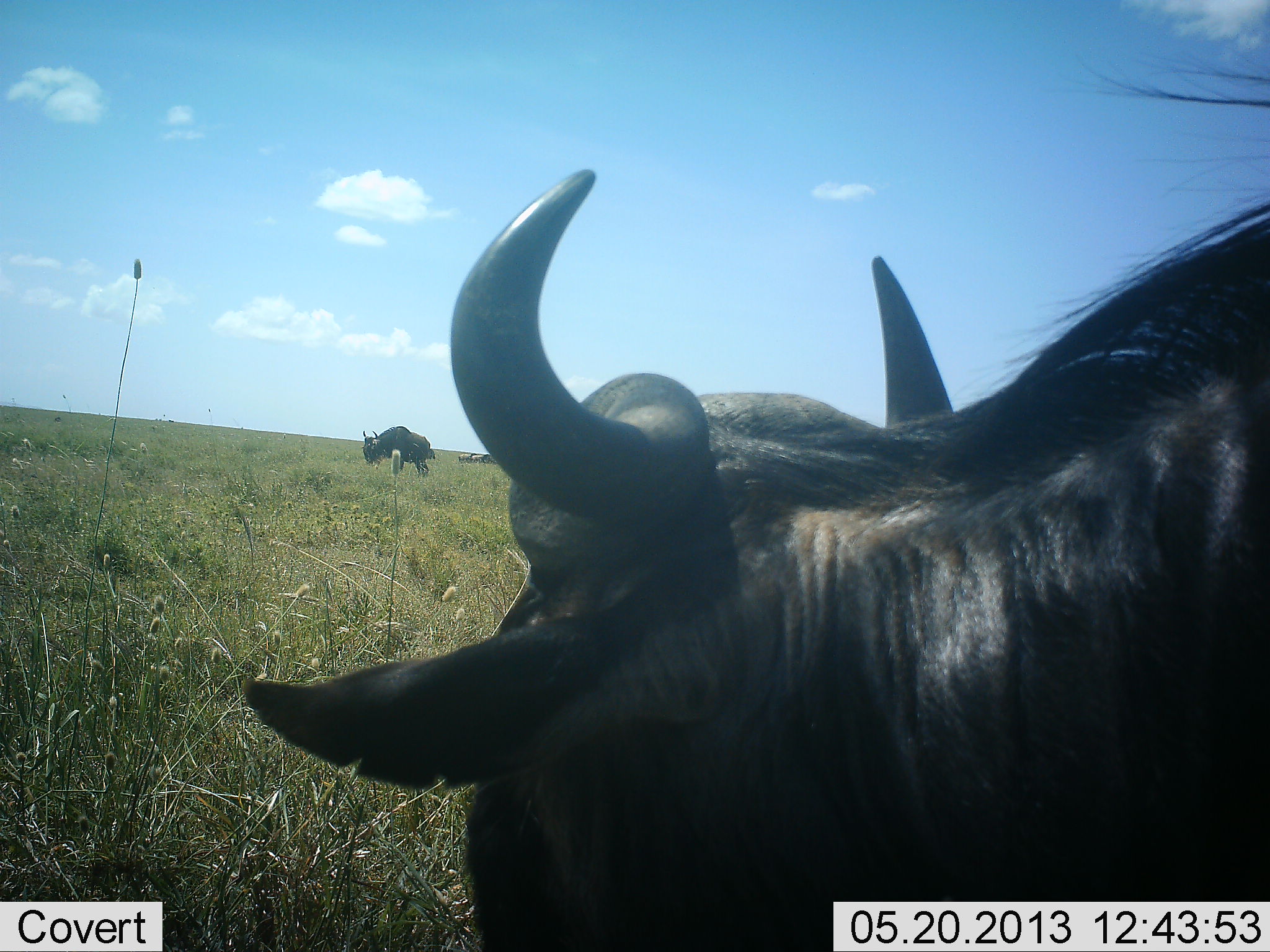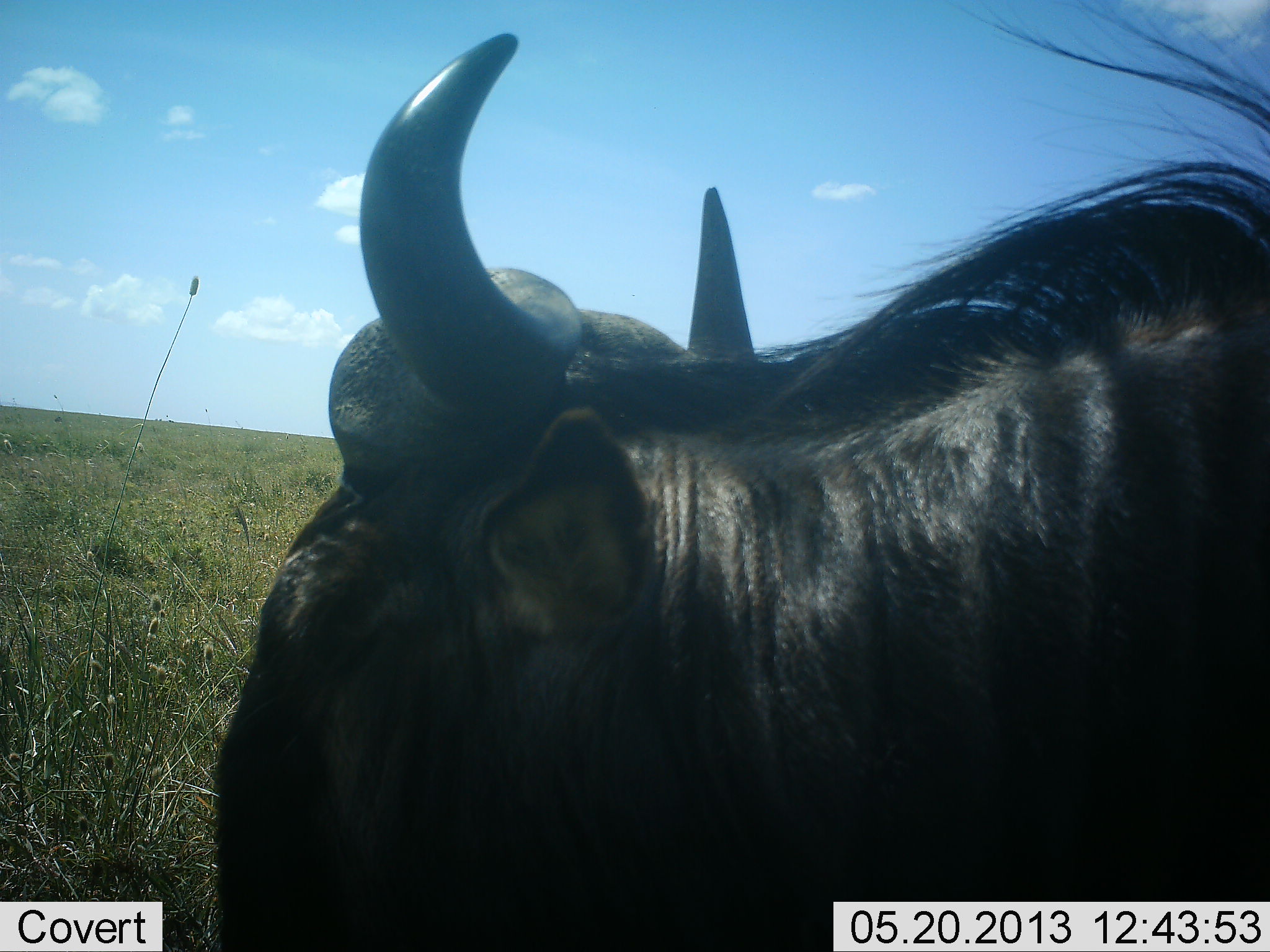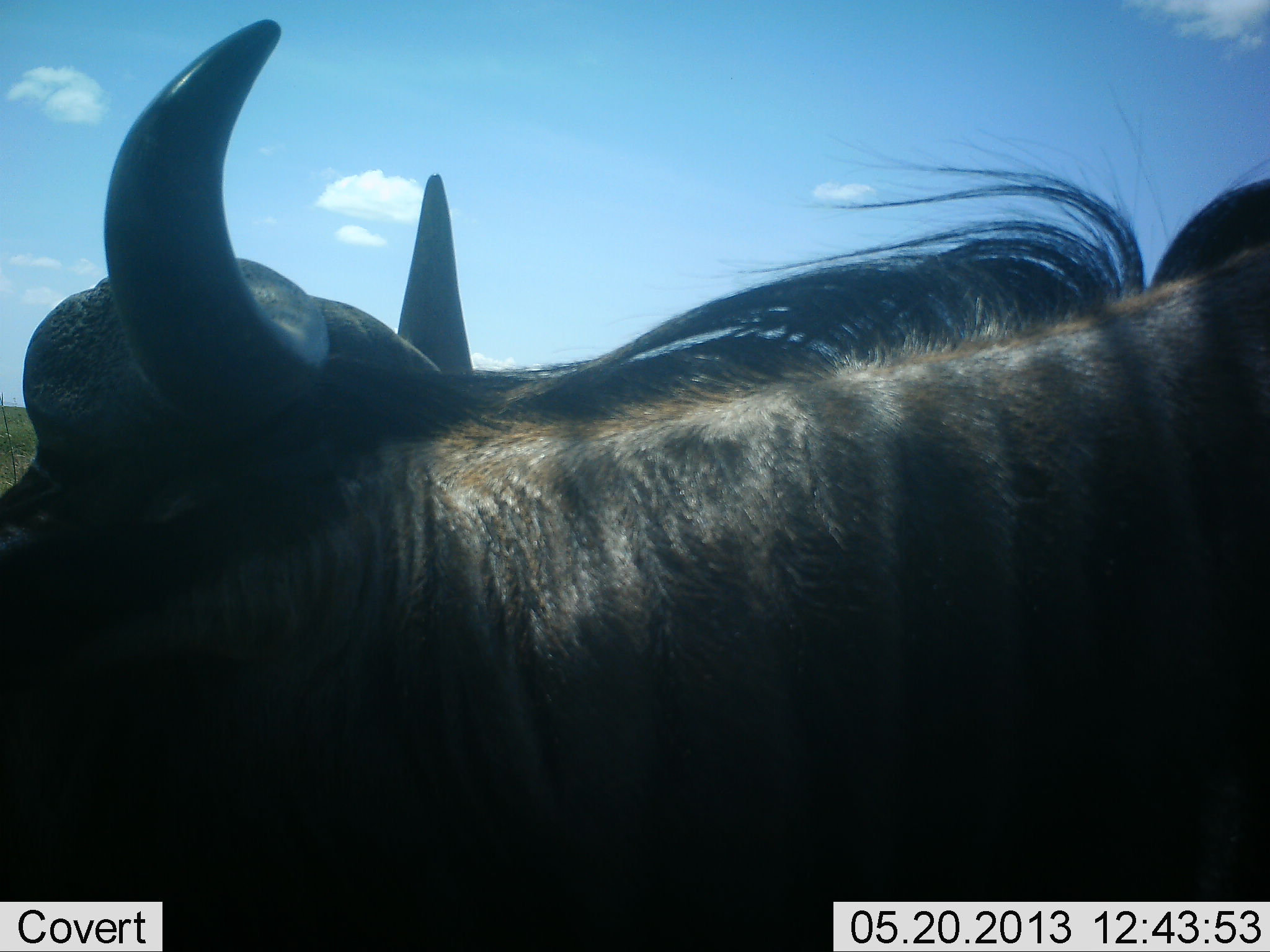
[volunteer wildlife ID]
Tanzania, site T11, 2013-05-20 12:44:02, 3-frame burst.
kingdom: Animalia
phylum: Chordata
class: Mammalia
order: Artiodactyla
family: Bovidae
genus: Connochaetes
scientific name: Connochaetes taurinus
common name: blue wildebeest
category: wildebeest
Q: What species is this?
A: Wildebeest (blue wildebeest) (Connochaetes taurinus).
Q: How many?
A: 3.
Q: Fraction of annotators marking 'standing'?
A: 80%.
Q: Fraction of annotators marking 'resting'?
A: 10%.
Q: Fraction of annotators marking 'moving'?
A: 30%.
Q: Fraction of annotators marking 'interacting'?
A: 0%.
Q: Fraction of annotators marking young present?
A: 0%.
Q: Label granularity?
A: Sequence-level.